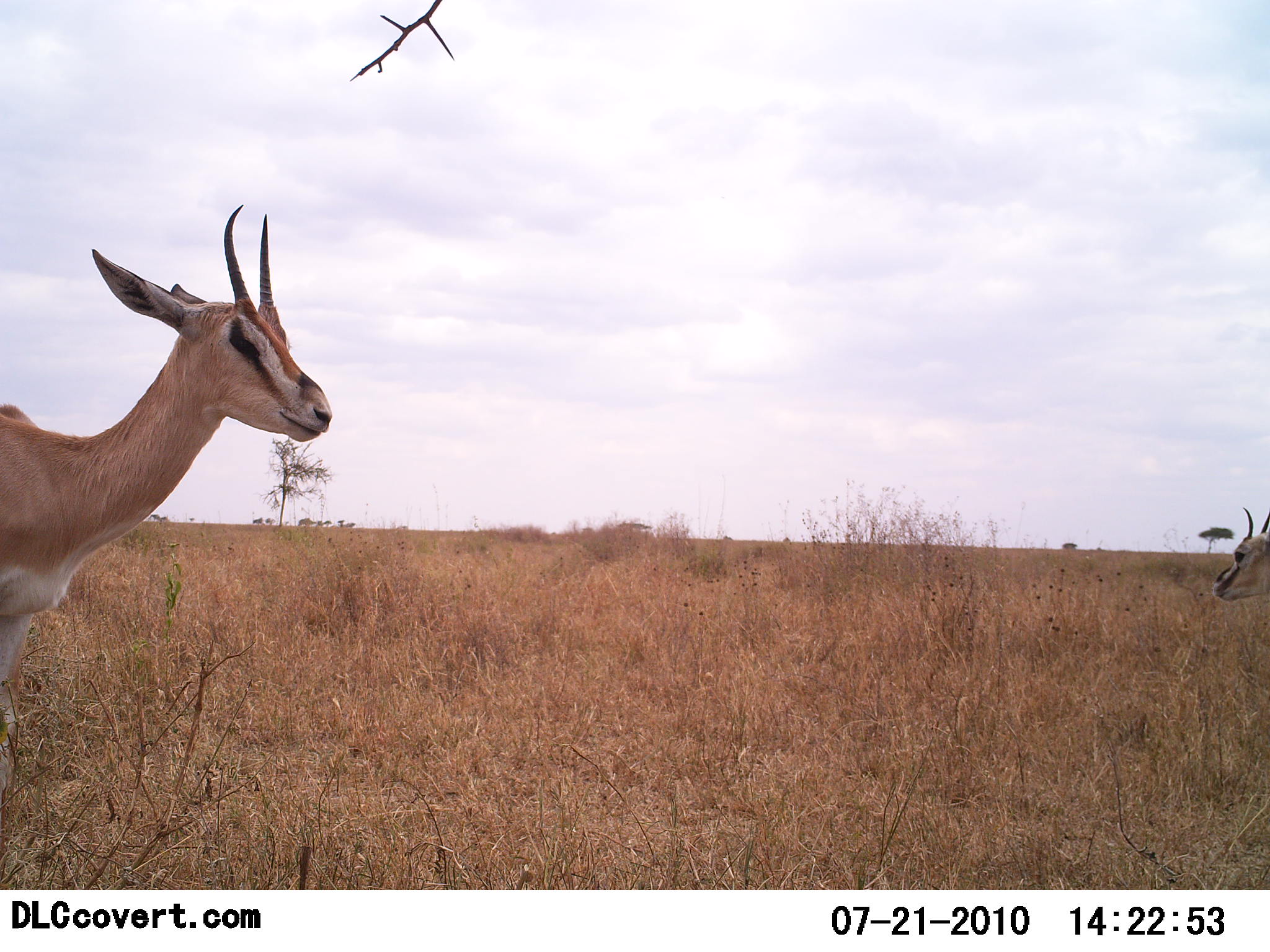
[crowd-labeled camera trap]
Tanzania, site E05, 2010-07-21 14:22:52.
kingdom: Animalia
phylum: Chordata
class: Mammalia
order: Artiodactyla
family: Bovidae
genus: Nanger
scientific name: Nanger granti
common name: grant's gazelle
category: gazellegrants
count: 2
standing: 100%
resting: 0%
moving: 8%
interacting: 8%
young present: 0%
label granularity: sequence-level